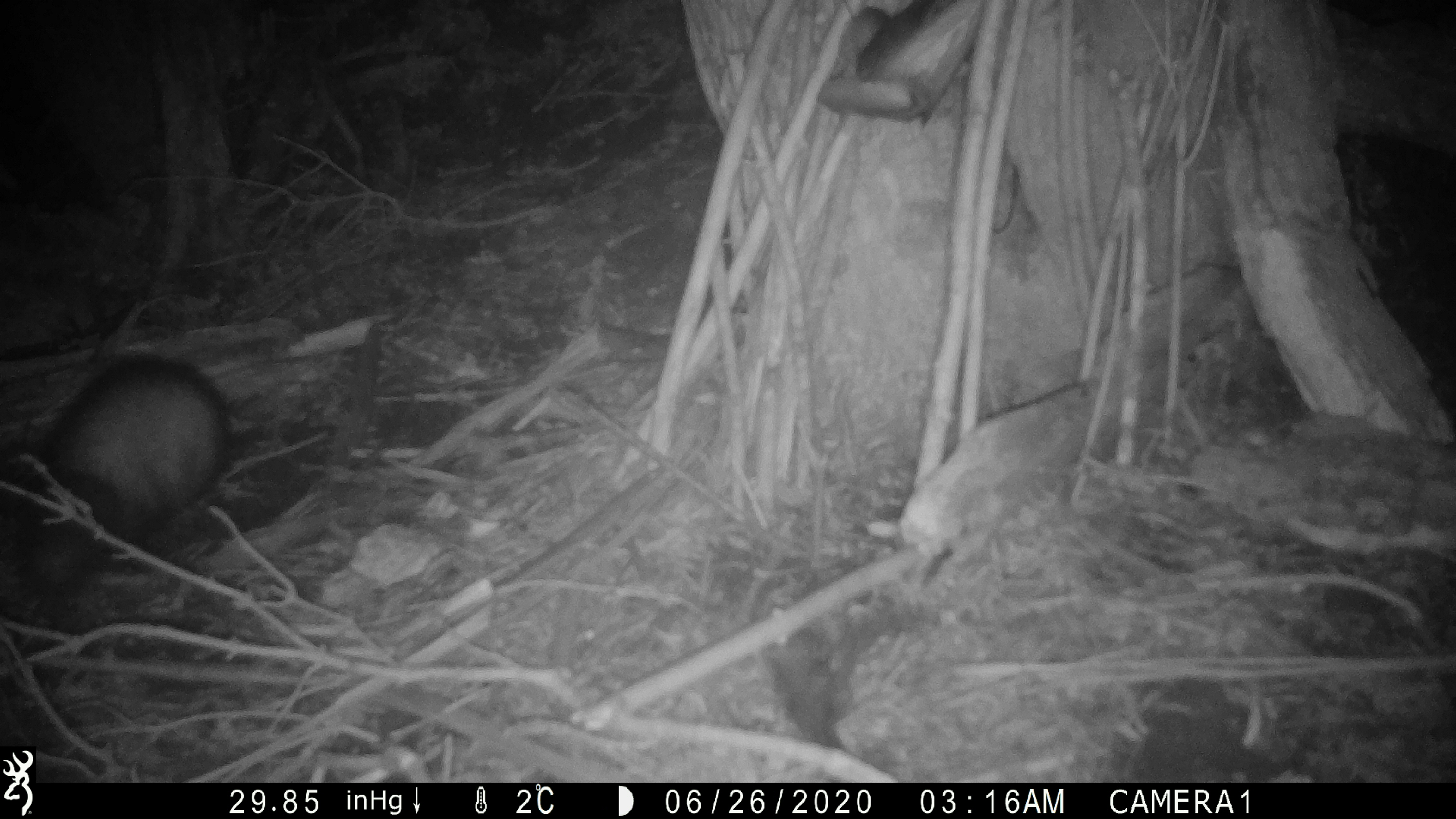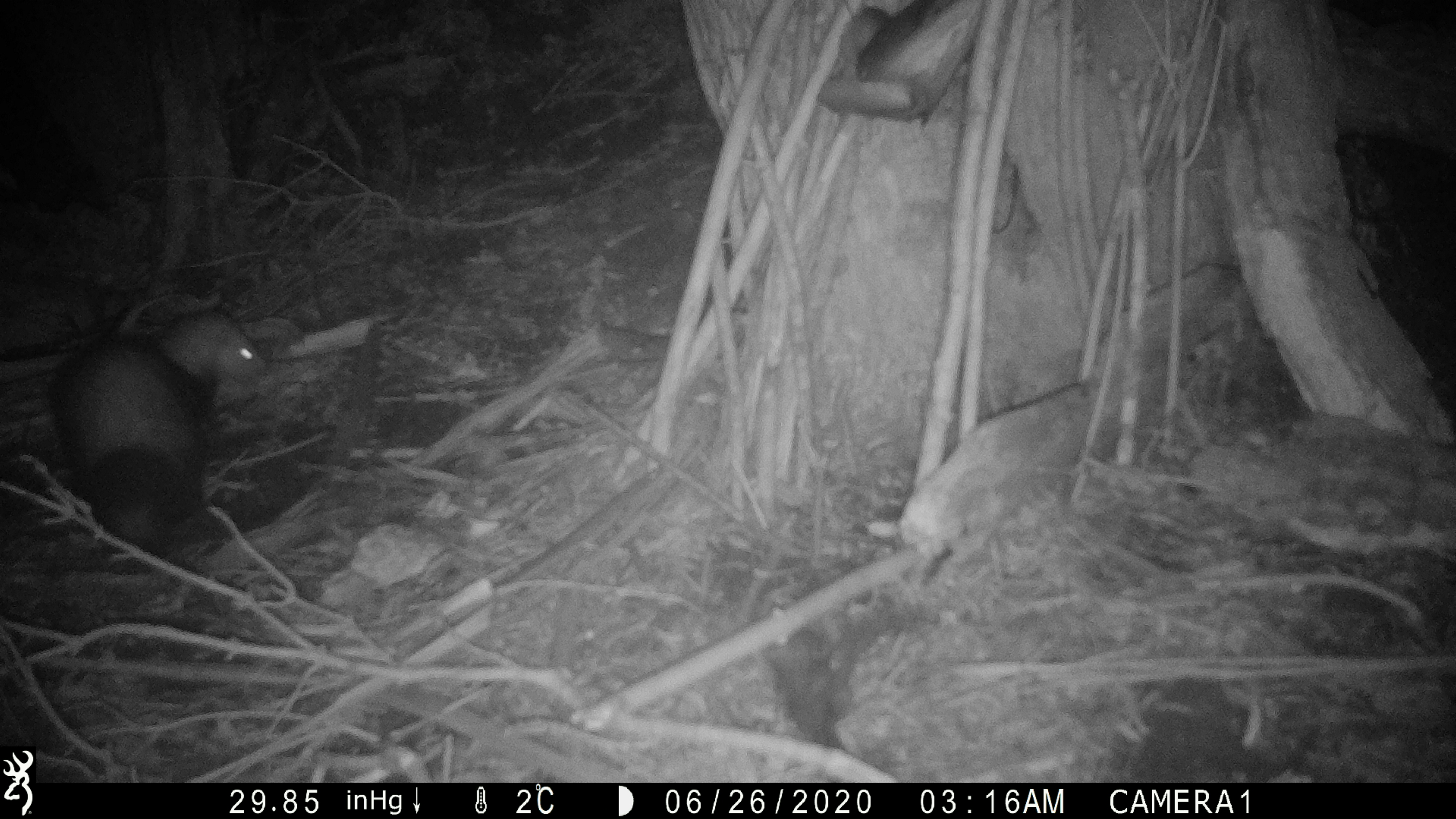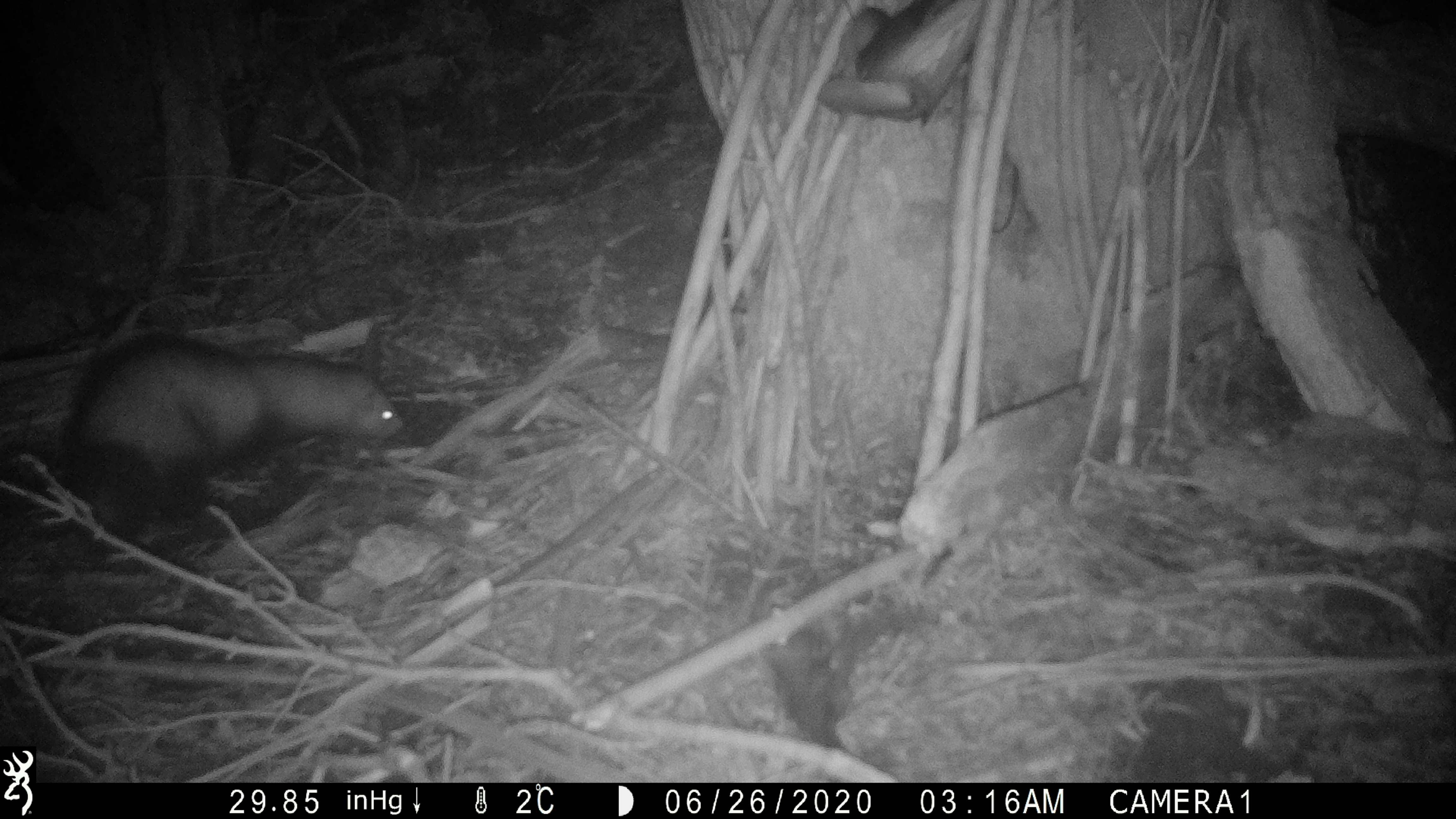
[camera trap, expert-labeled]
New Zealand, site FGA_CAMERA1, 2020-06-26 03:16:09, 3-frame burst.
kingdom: Animalia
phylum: Chordata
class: Mammalia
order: Carnivora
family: Mustelidae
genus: Mustela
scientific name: Mustela furo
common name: ferret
Ferret (Mustela furo).